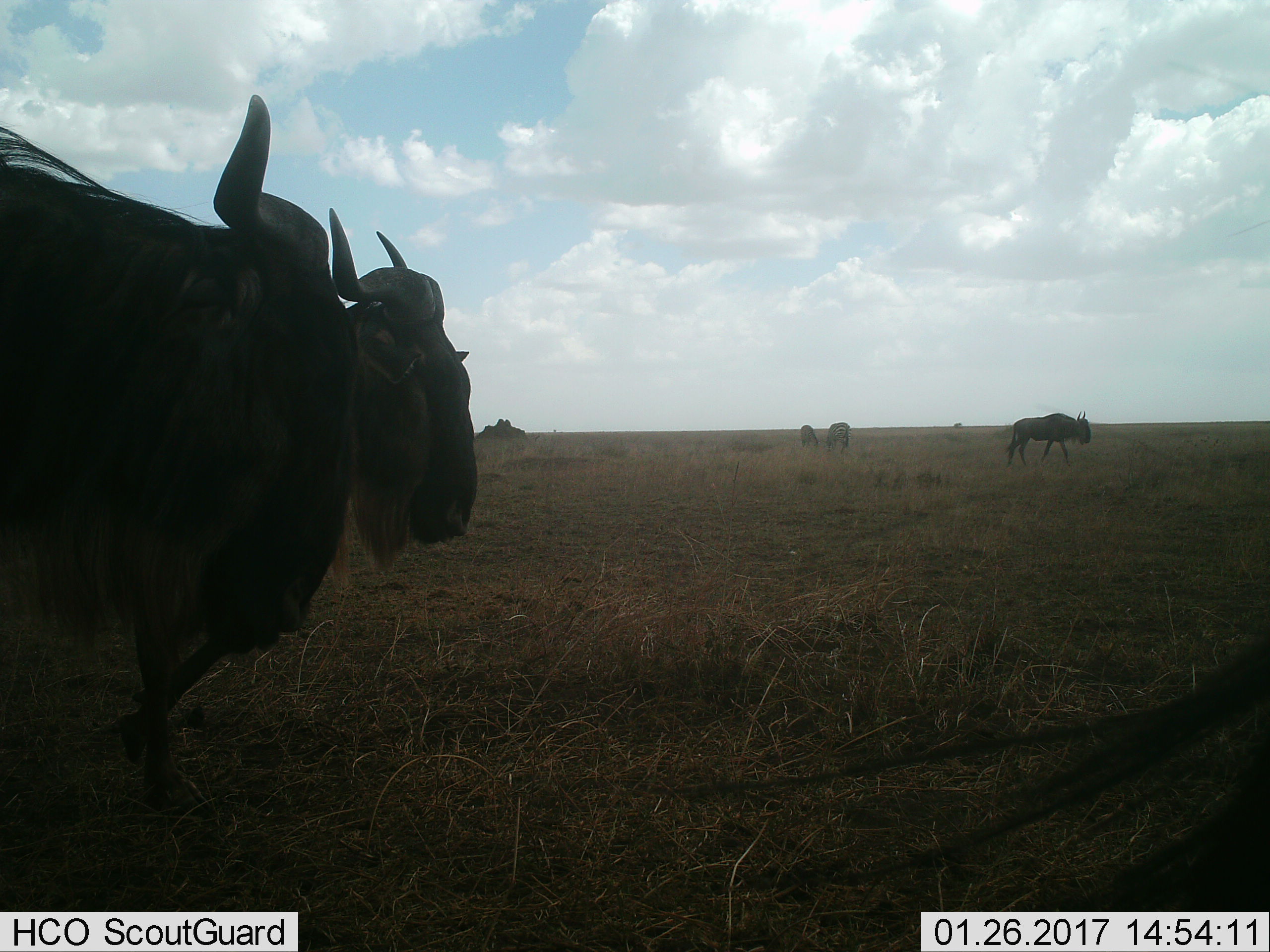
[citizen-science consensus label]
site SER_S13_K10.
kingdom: Animalia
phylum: Chordata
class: Mammalia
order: Artiodactyla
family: Bovidae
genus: Connochaetes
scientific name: Connochaetes taurinus taurinus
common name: blue wildebeest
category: wildebeestblue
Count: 4.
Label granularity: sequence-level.